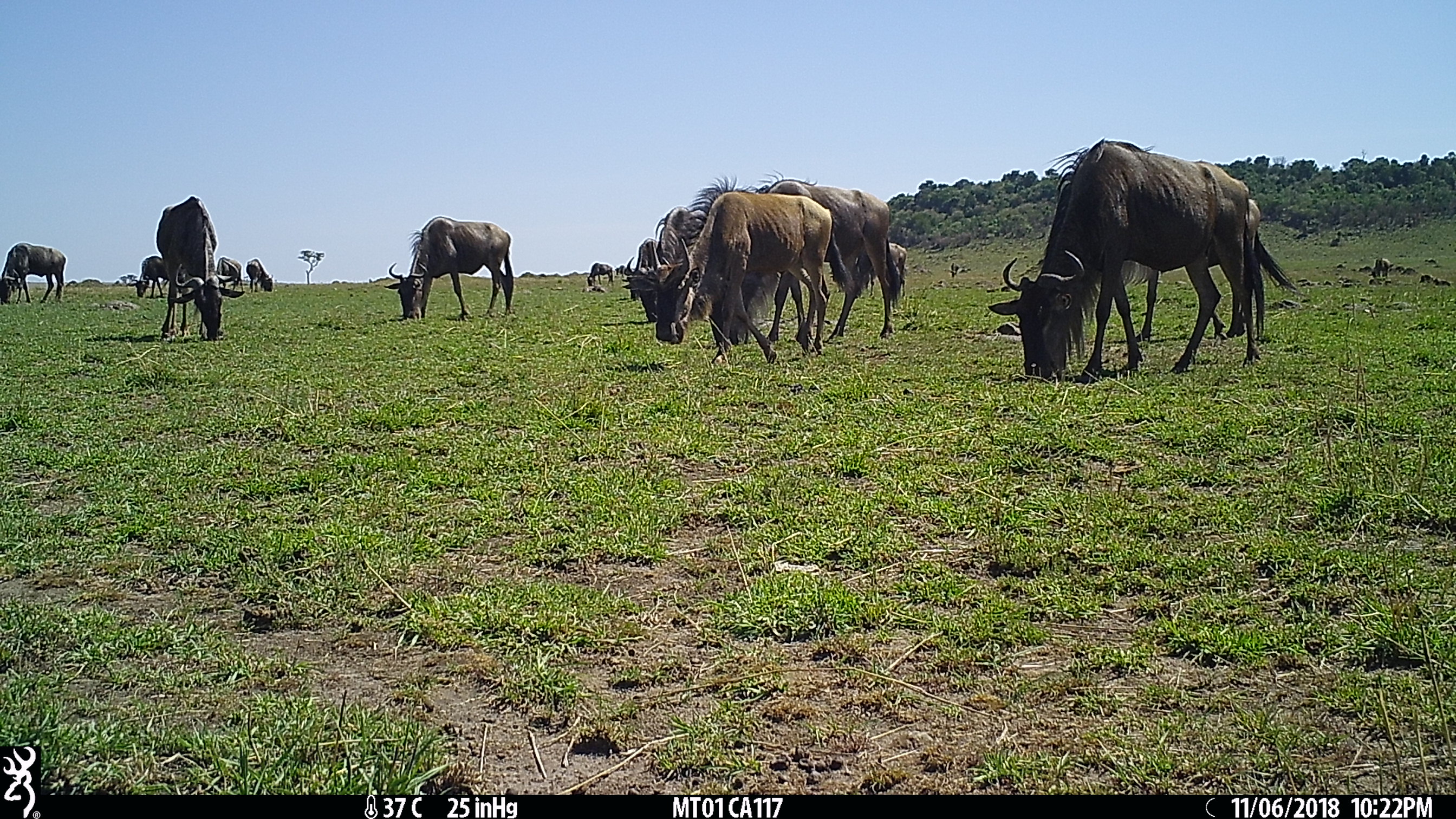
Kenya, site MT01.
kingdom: Animalia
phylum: Chordata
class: Mammalia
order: Artiodactyla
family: Bovidae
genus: Connochaetes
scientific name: Connochaetes taurinus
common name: blue wildebeest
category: wildebeest